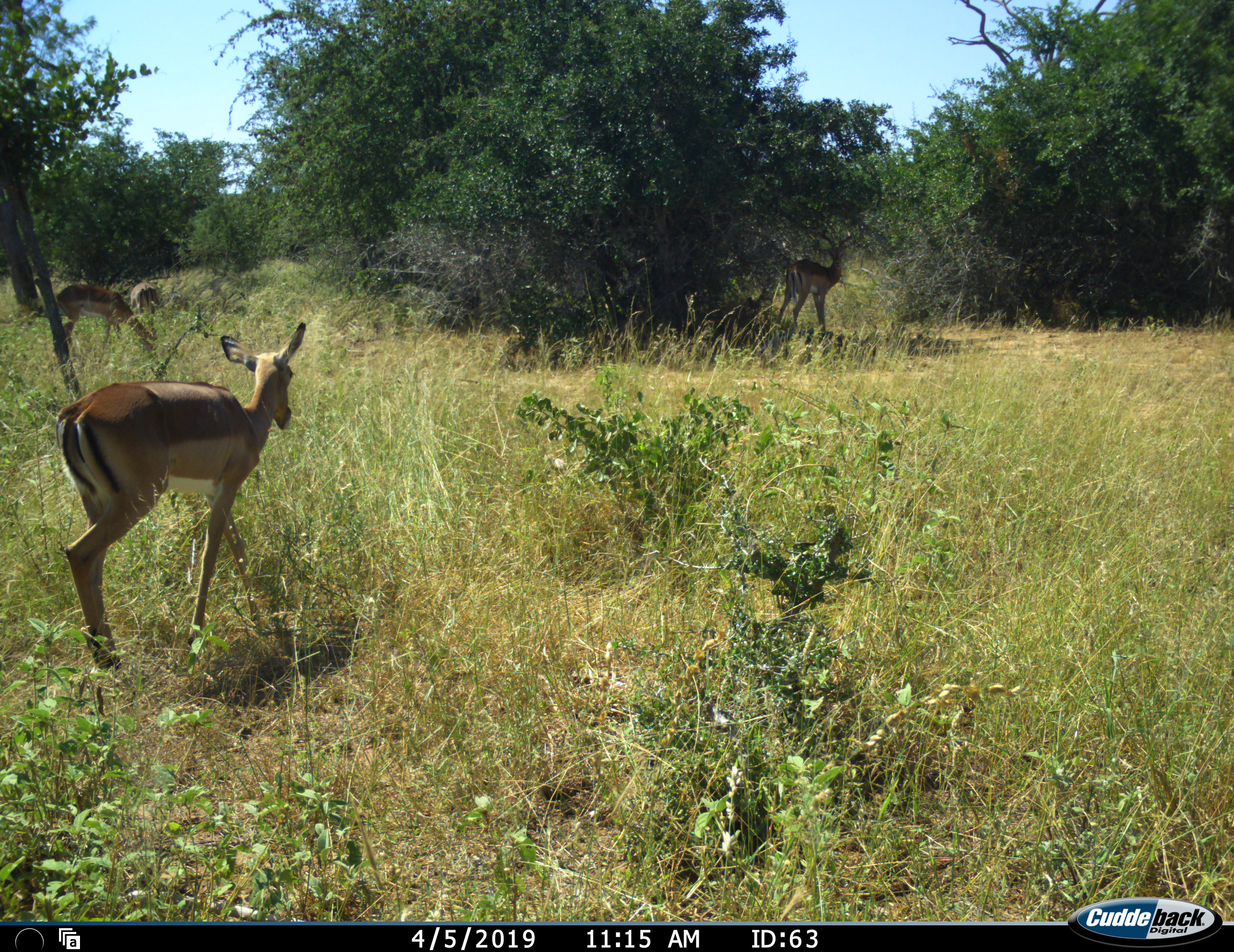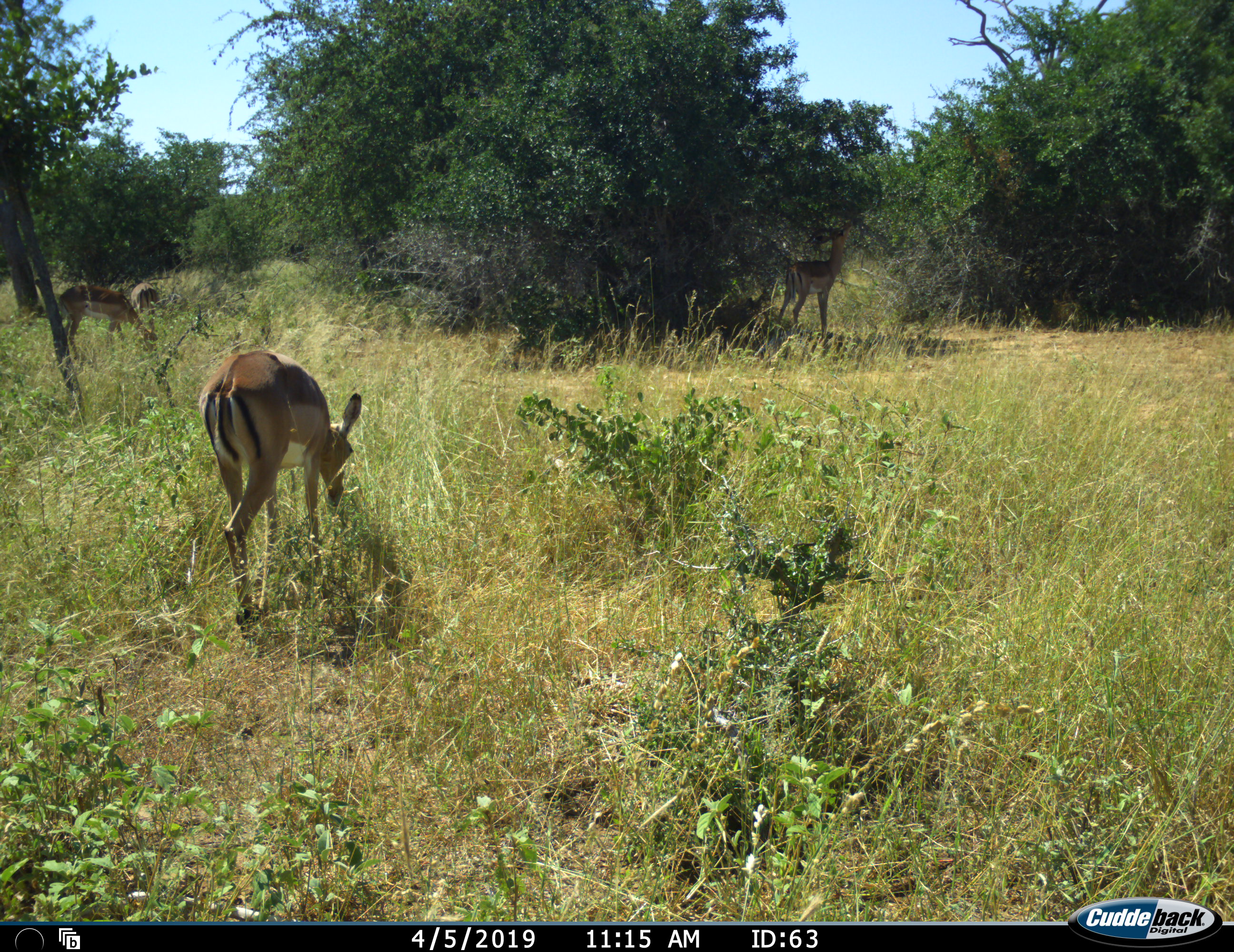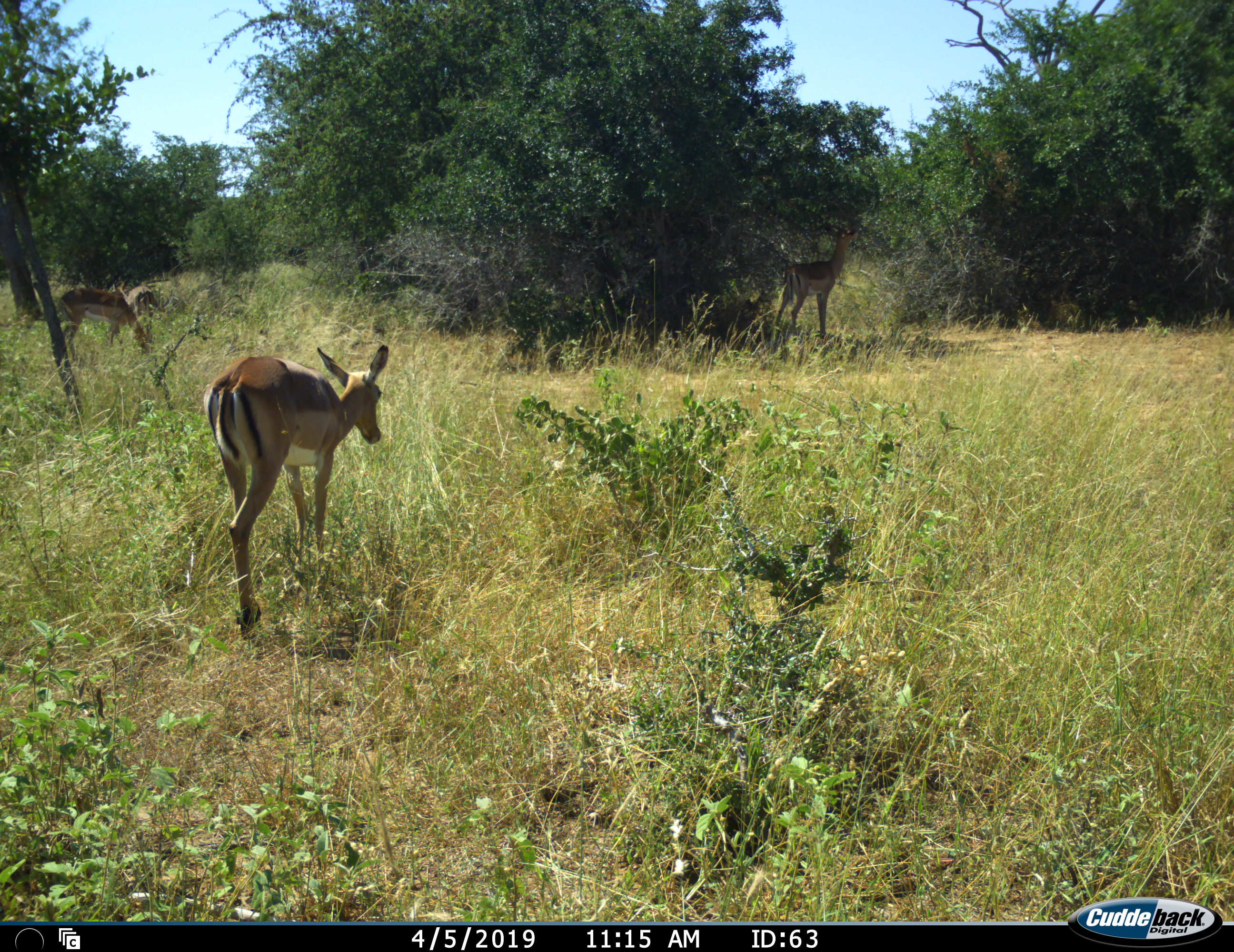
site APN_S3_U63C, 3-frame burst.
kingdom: Animalia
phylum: Chordata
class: Mammalia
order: Artiodactyla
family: Bovidae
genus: Aepyceros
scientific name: Aepyceros melampus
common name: impala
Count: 4.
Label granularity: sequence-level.